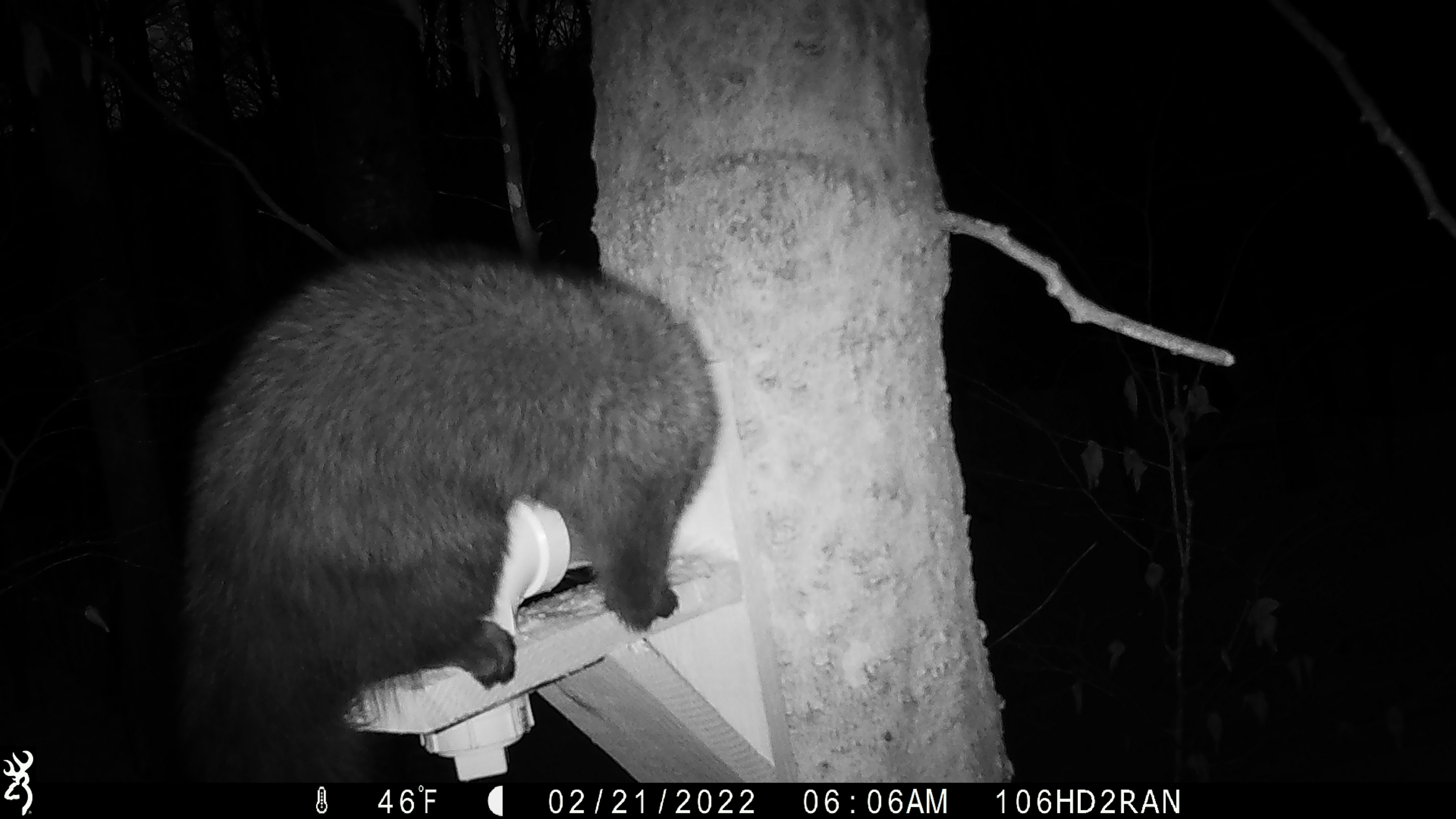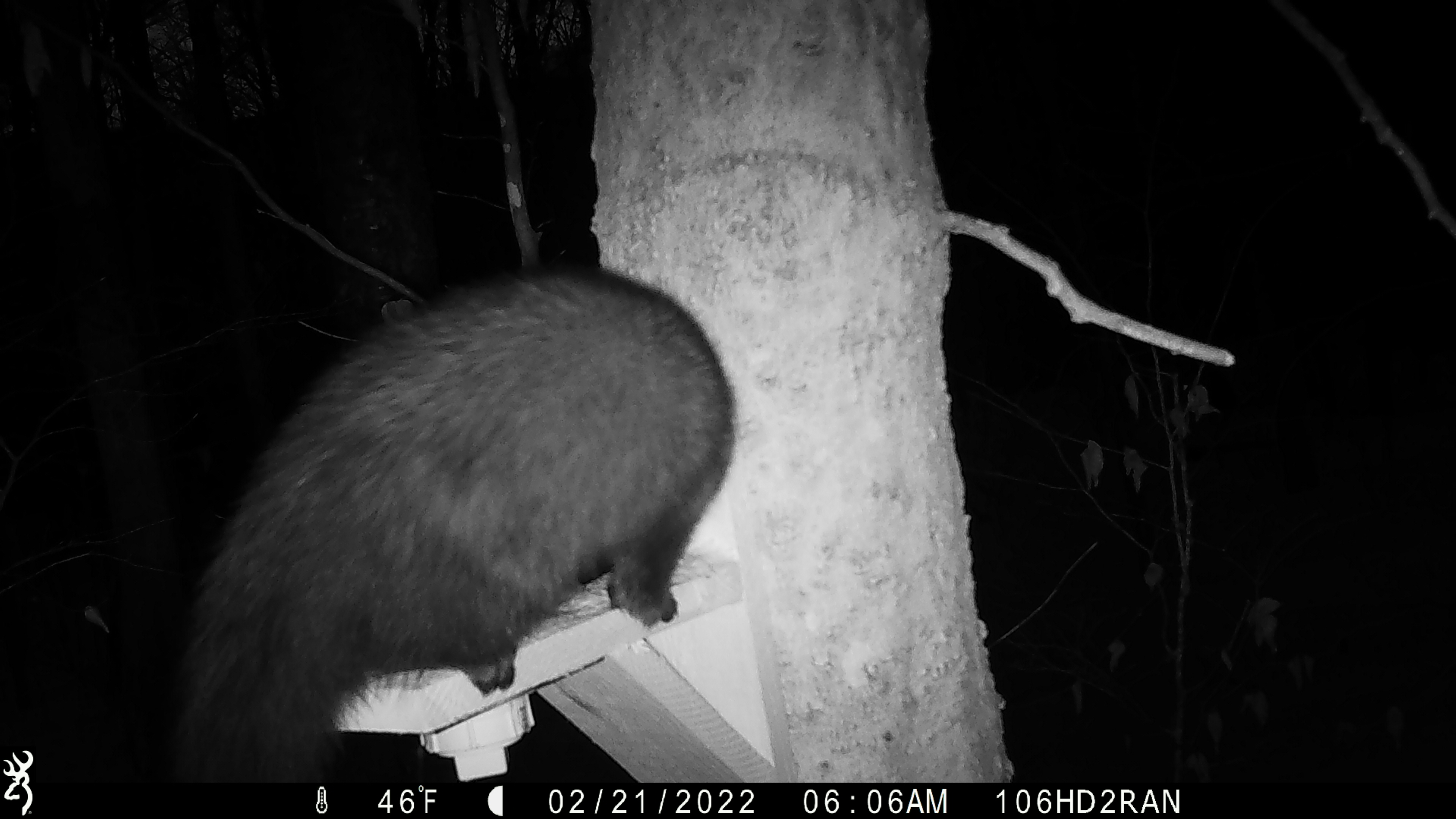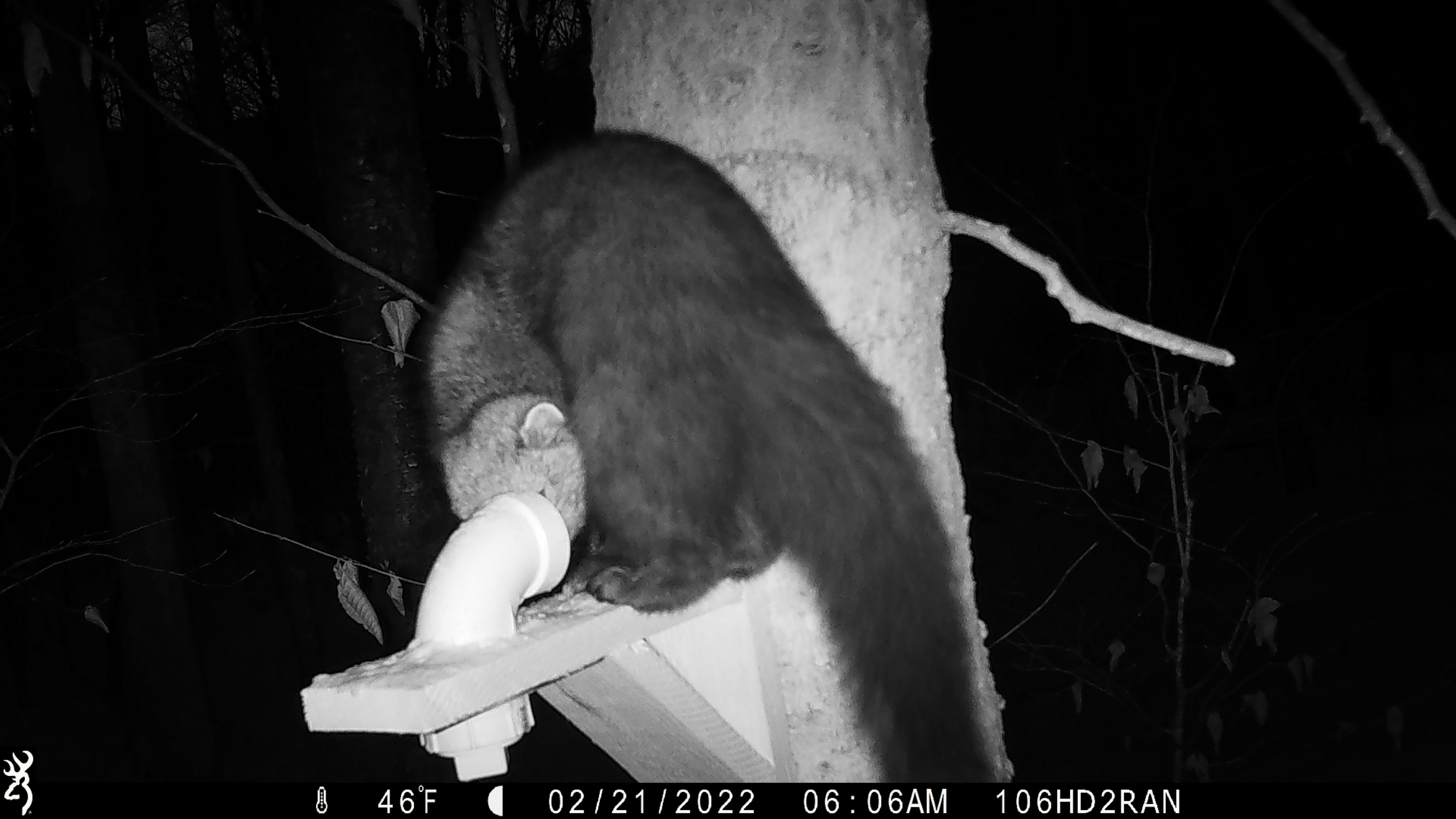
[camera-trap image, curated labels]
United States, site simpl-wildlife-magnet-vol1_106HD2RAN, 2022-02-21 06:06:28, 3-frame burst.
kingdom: Animalia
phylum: Chordata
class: Mammalia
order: Carnivora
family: Mustelidae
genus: Pekania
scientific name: Pekania pennanti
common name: fisher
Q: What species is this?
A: Fisher (Pekania pennanti).